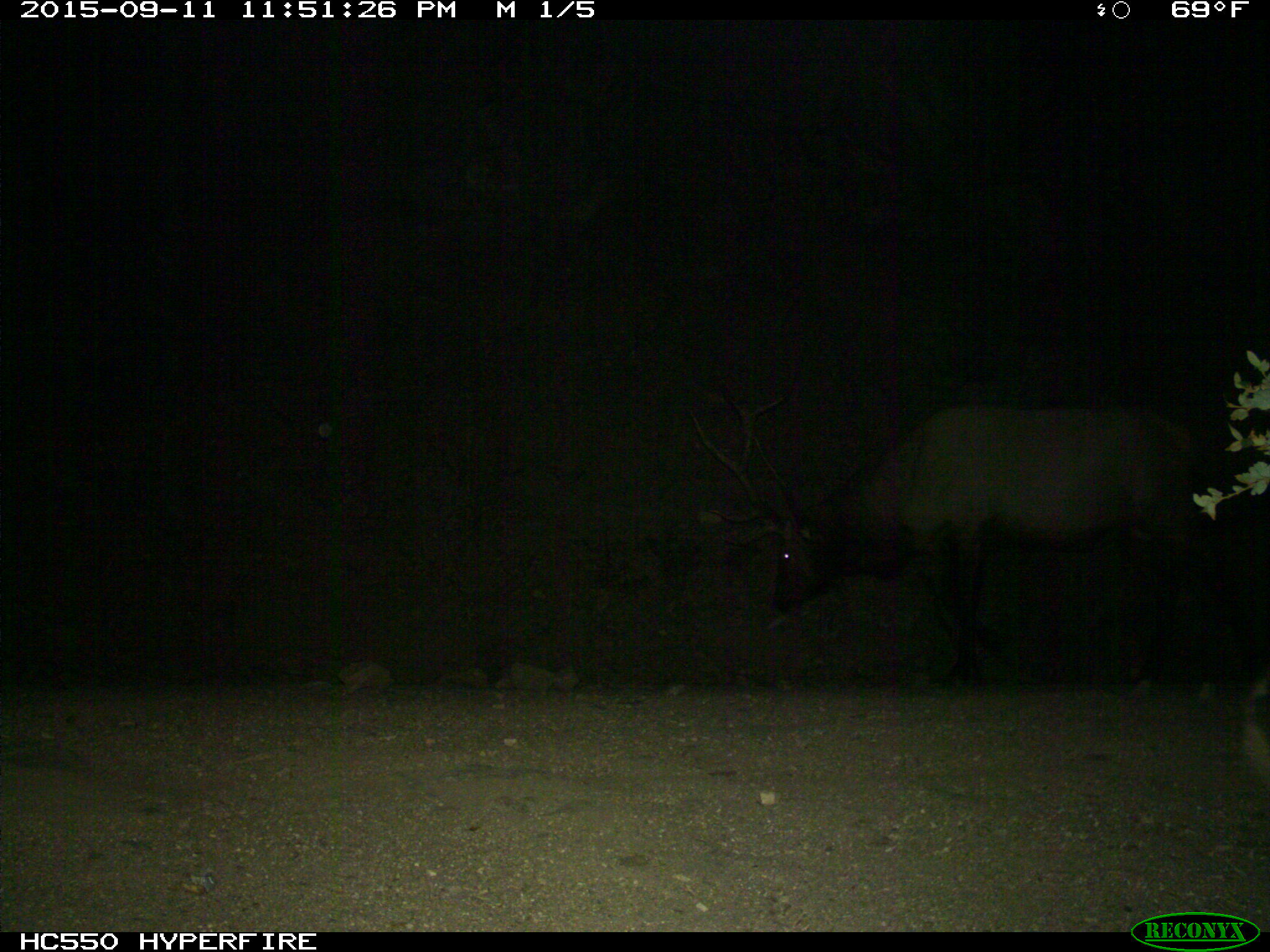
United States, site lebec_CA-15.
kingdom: Animalia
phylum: Chordata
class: Mammalia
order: Artiodactyla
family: Cervidae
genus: Cervus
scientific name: Cervus canadensis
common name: elk